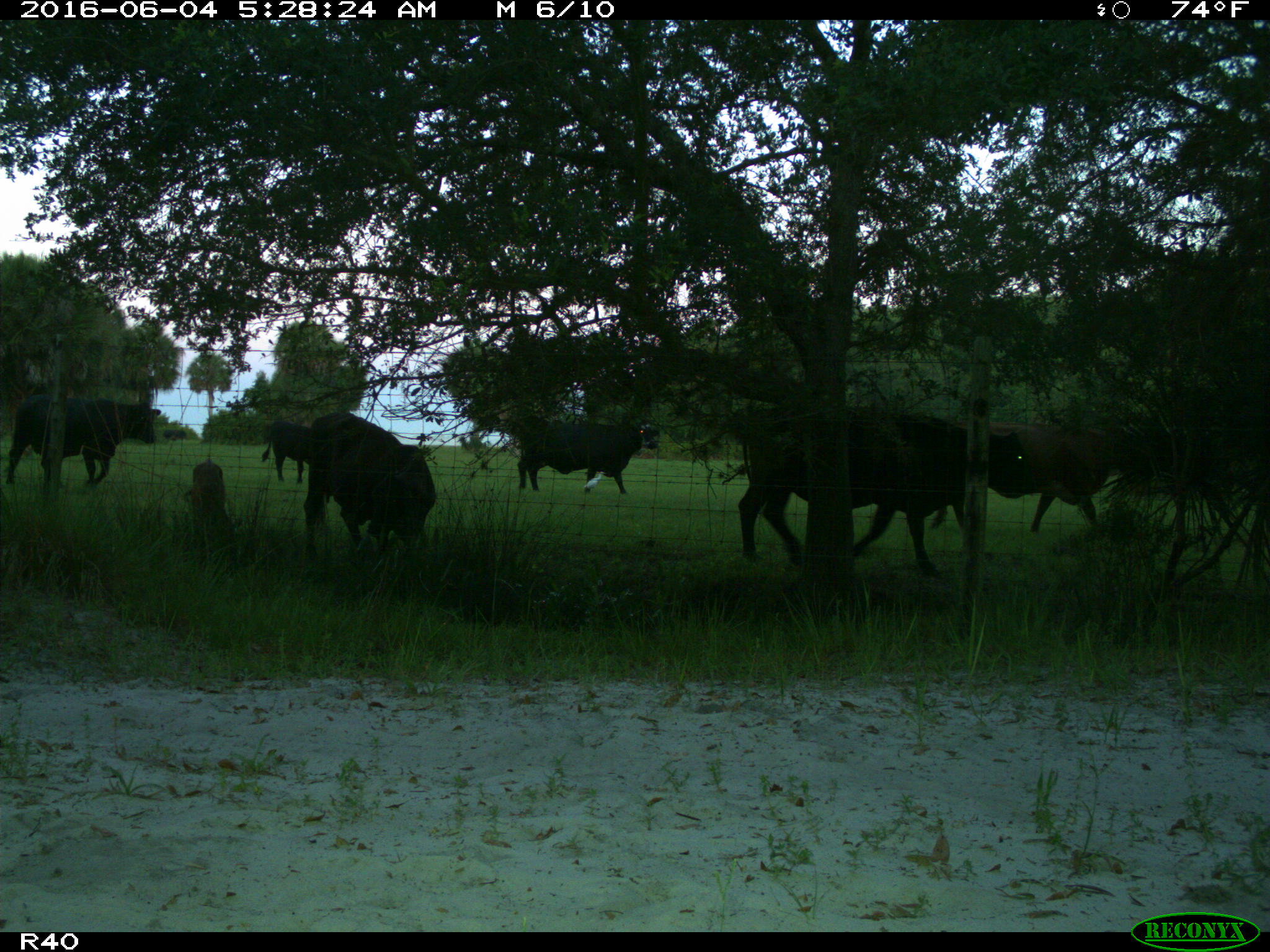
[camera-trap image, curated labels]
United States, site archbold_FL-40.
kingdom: Animalia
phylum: Chordata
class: Mammalia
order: Artiodactyla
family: Bovidae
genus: Bos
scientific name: Bos taurus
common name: domestic cow